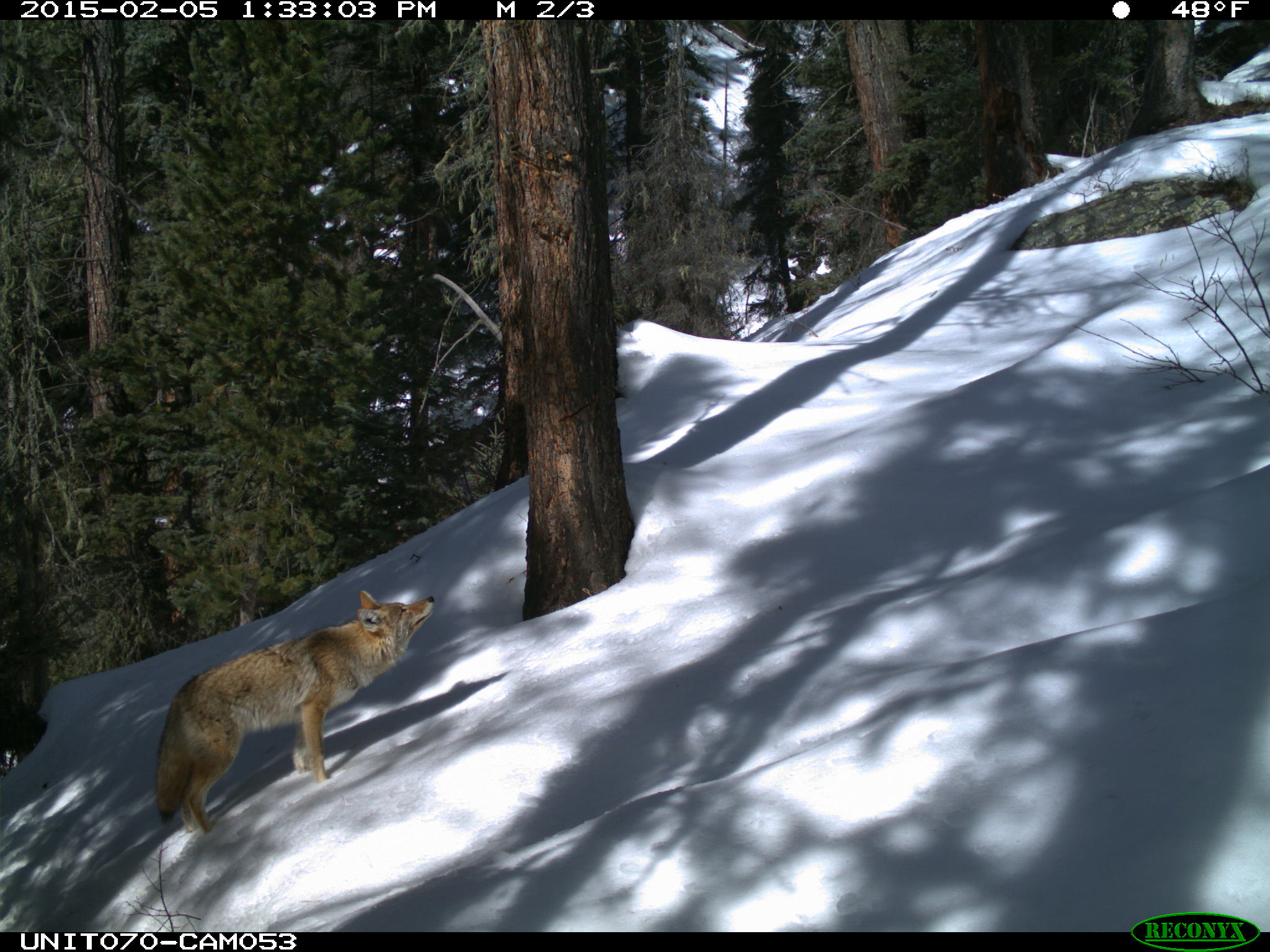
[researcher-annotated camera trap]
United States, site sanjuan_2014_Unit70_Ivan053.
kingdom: Animalia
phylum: Chordata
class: Mammalia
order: Carnivora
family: Canidae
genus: Canis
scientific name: Canis latrans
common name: coyote